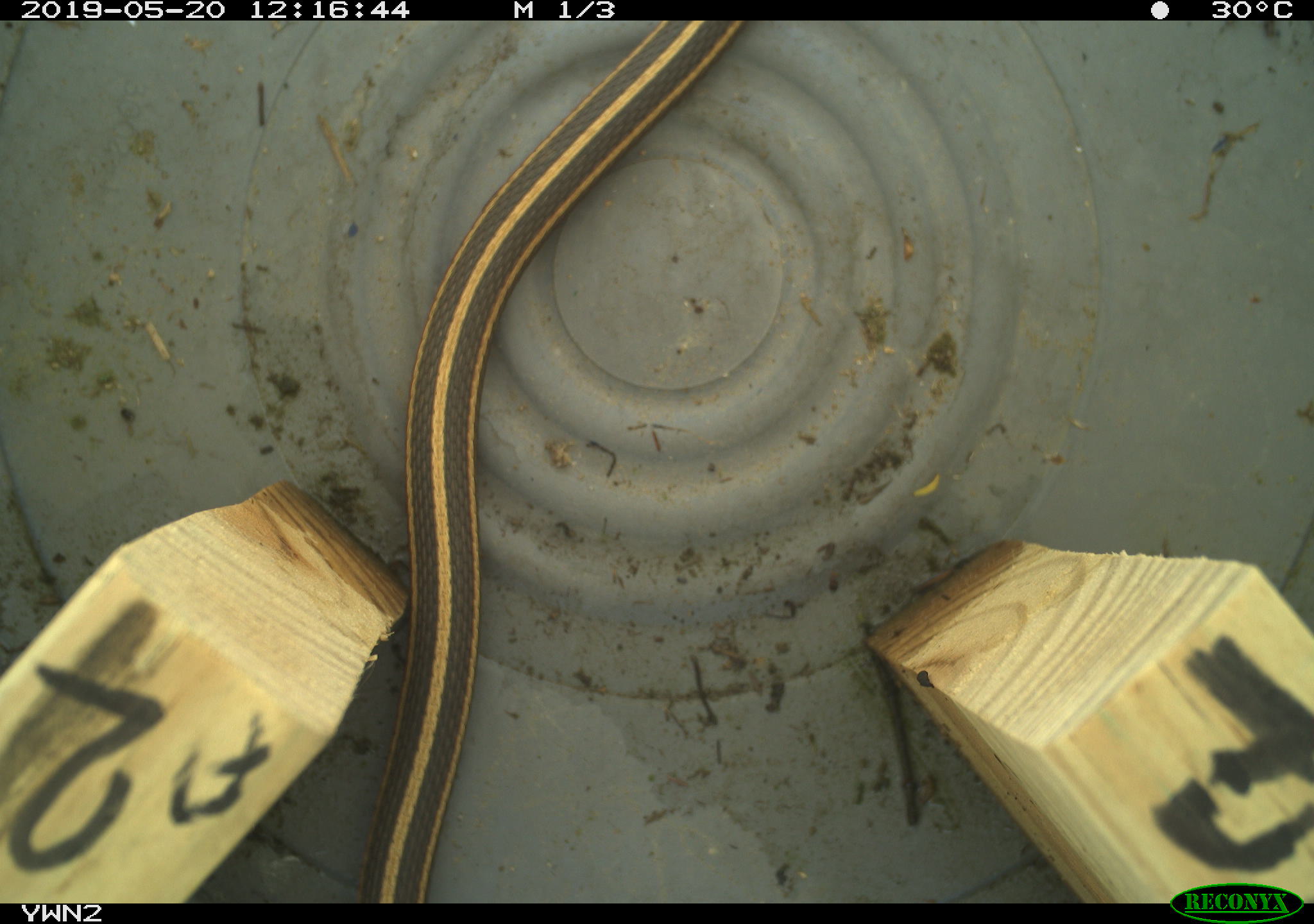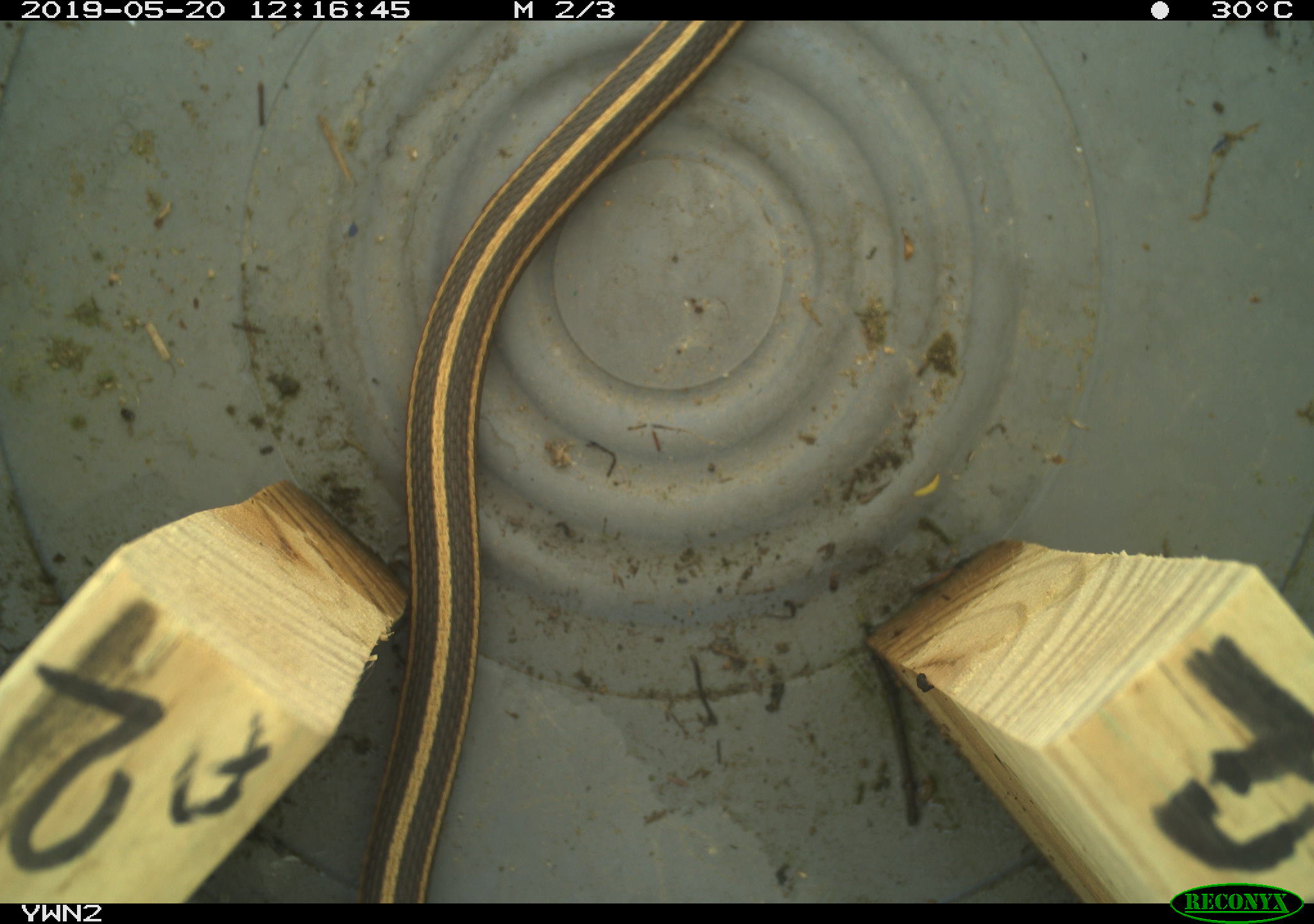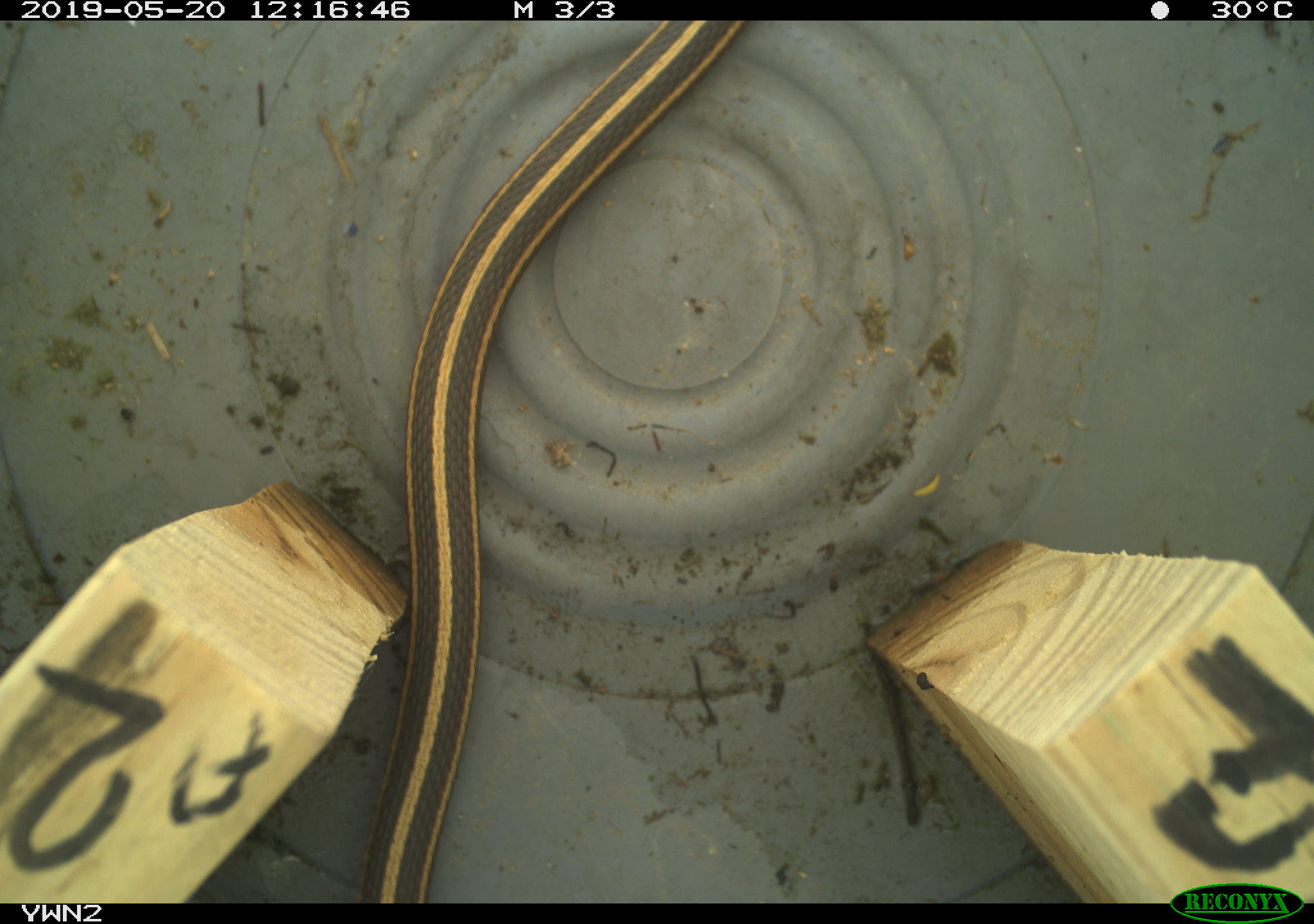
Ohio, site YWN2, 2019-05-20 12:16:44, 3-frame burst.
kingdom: Animalia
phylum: Chordata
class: Reptilia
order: Squamata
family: Colubridae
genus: Thamnophis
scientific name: Thamnophis sirtalis sirtalis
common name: eastern gartersnake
Eastern gartersnake (Thamnophis sirtalis sirtalis).